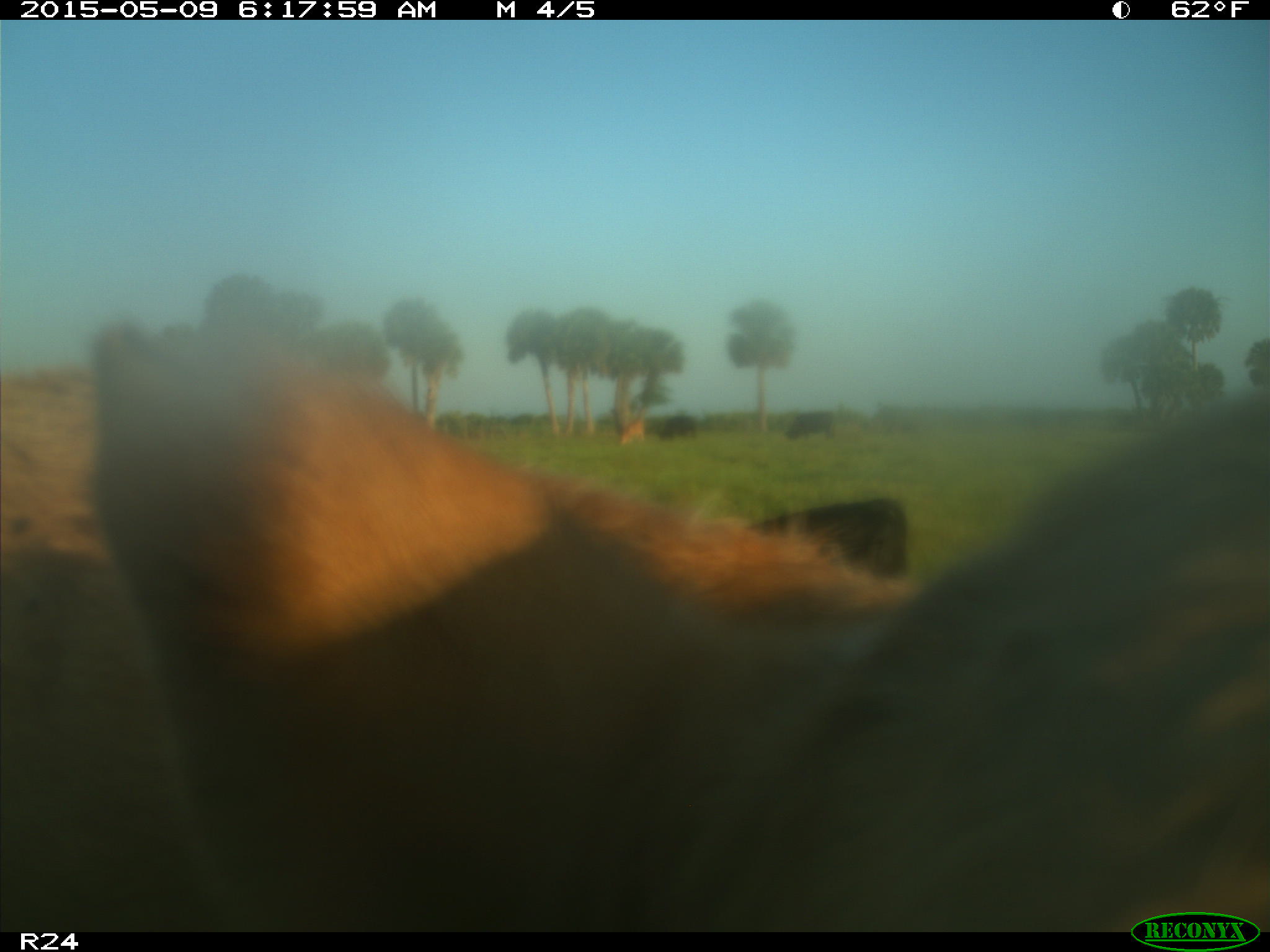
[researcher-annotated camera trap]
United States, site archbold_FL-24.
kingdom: Animalia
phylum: Chordata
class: Mammalia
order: Artiodactyla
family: Bovidae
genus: Bos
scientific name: Bos taurus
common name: domestic cow